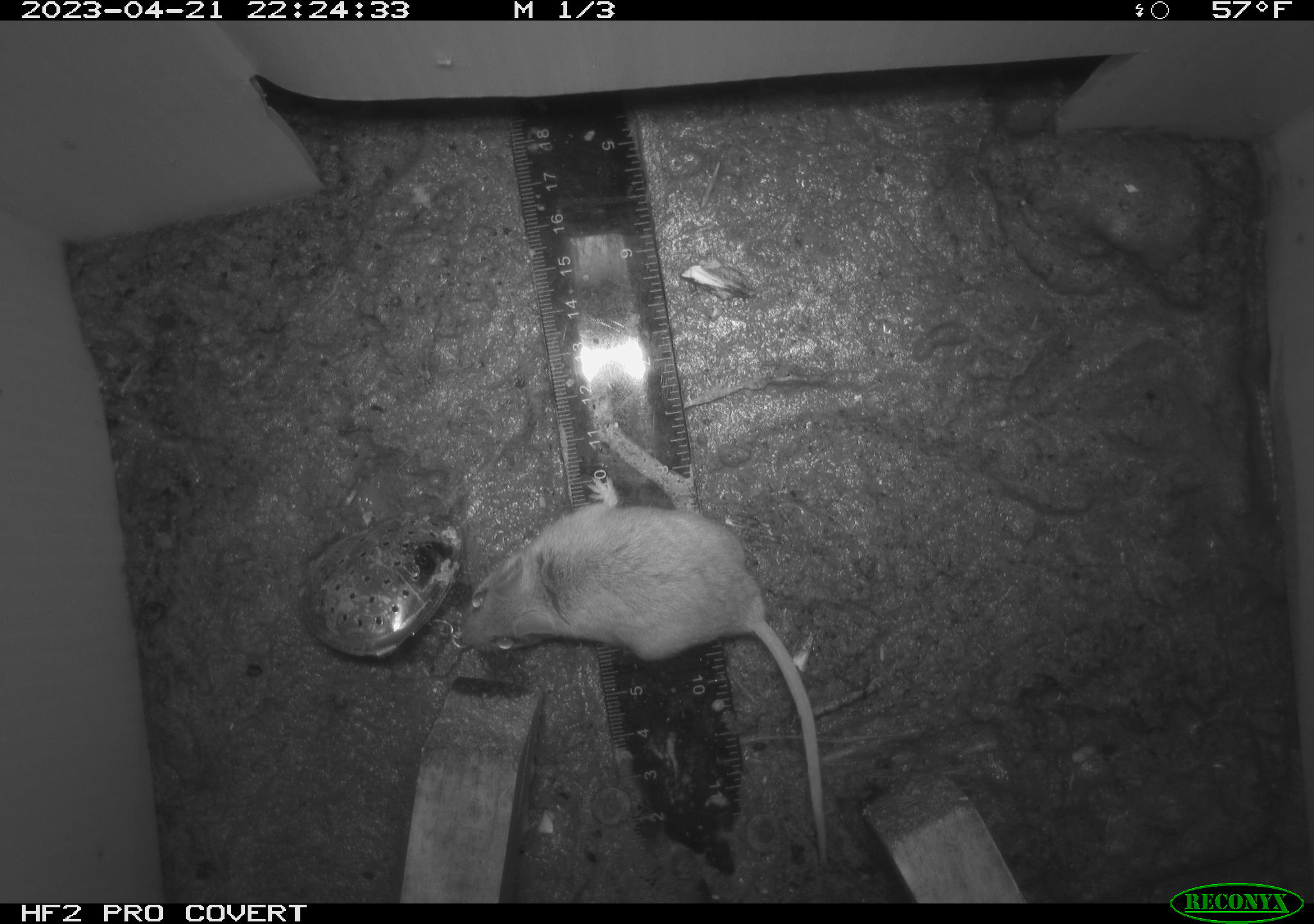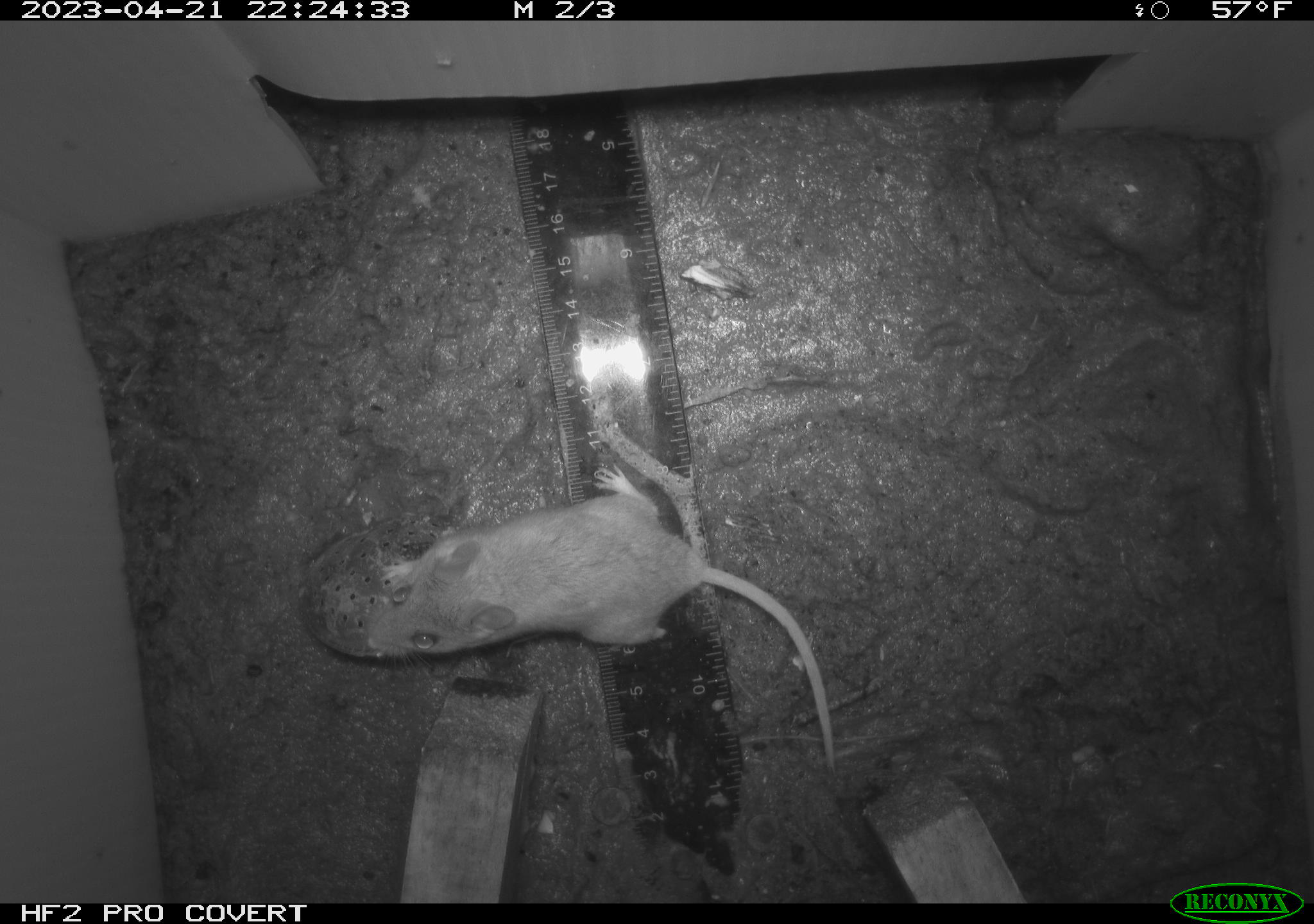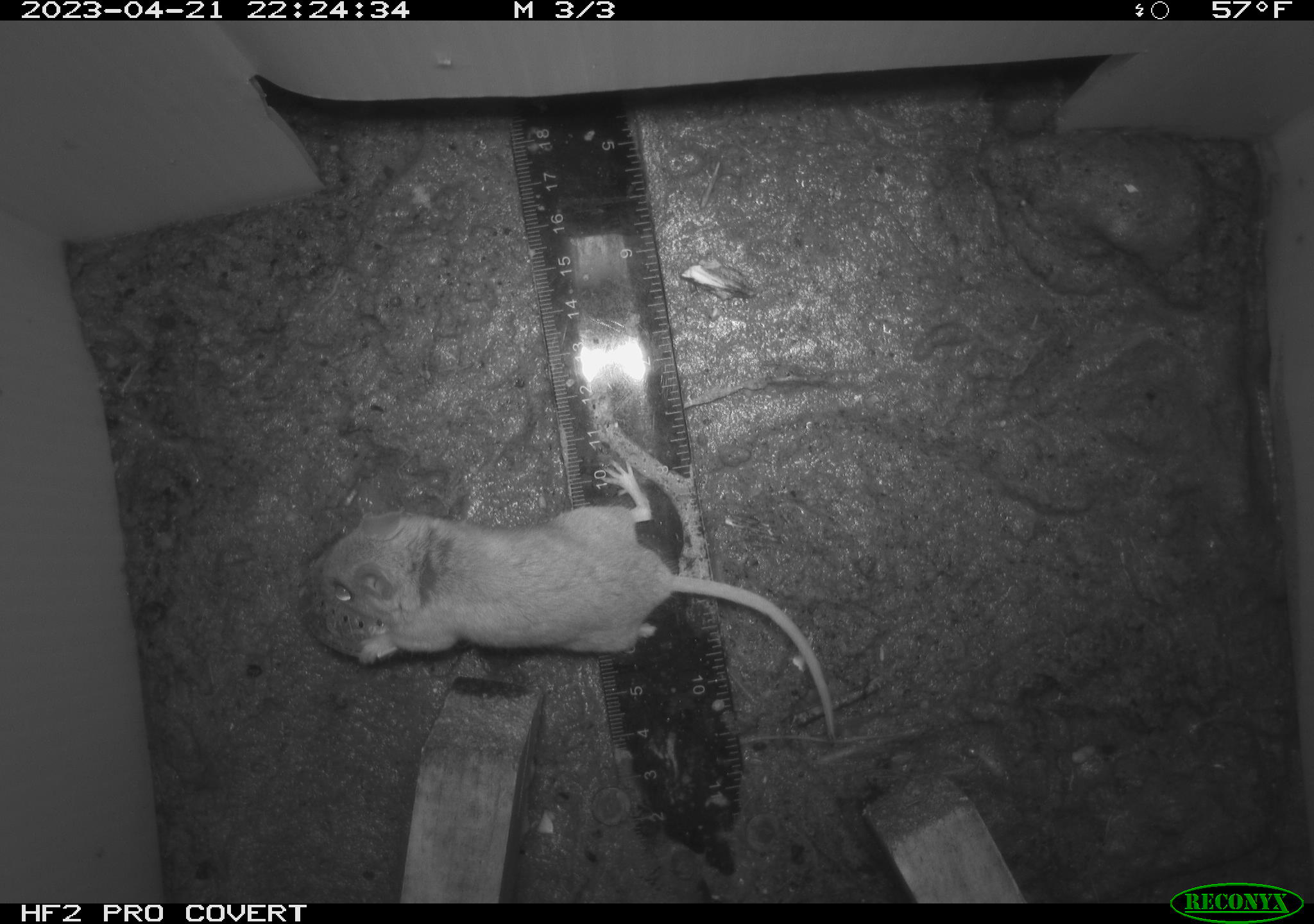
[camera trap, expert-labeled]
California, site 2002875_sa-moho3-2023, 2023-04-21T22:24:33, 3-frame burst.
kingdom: Animalia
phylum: Chordata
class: Mammalia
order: Rodentia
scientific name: Rodentia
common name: mouse species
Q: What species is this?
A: Mouse species (Rodentia).